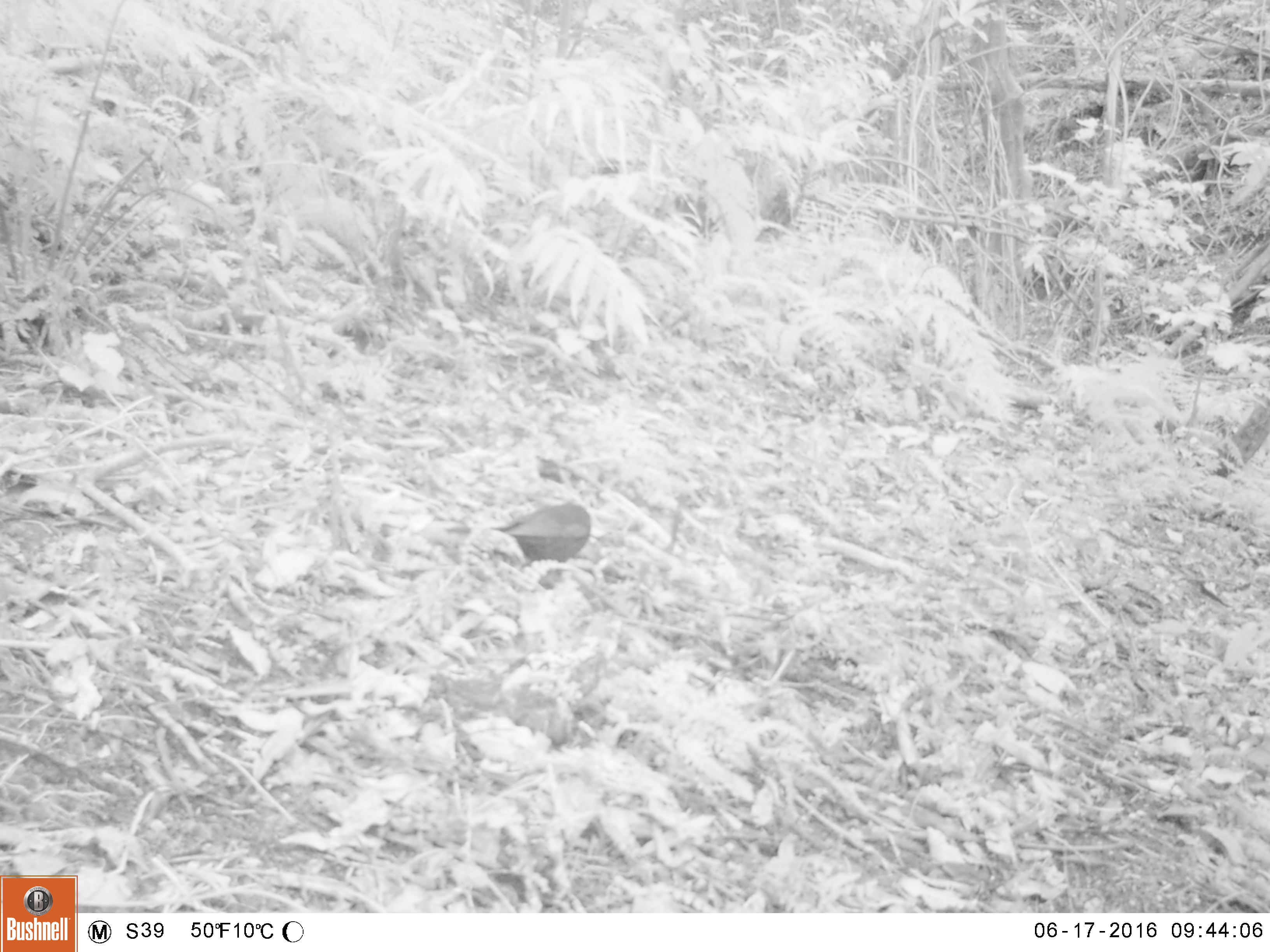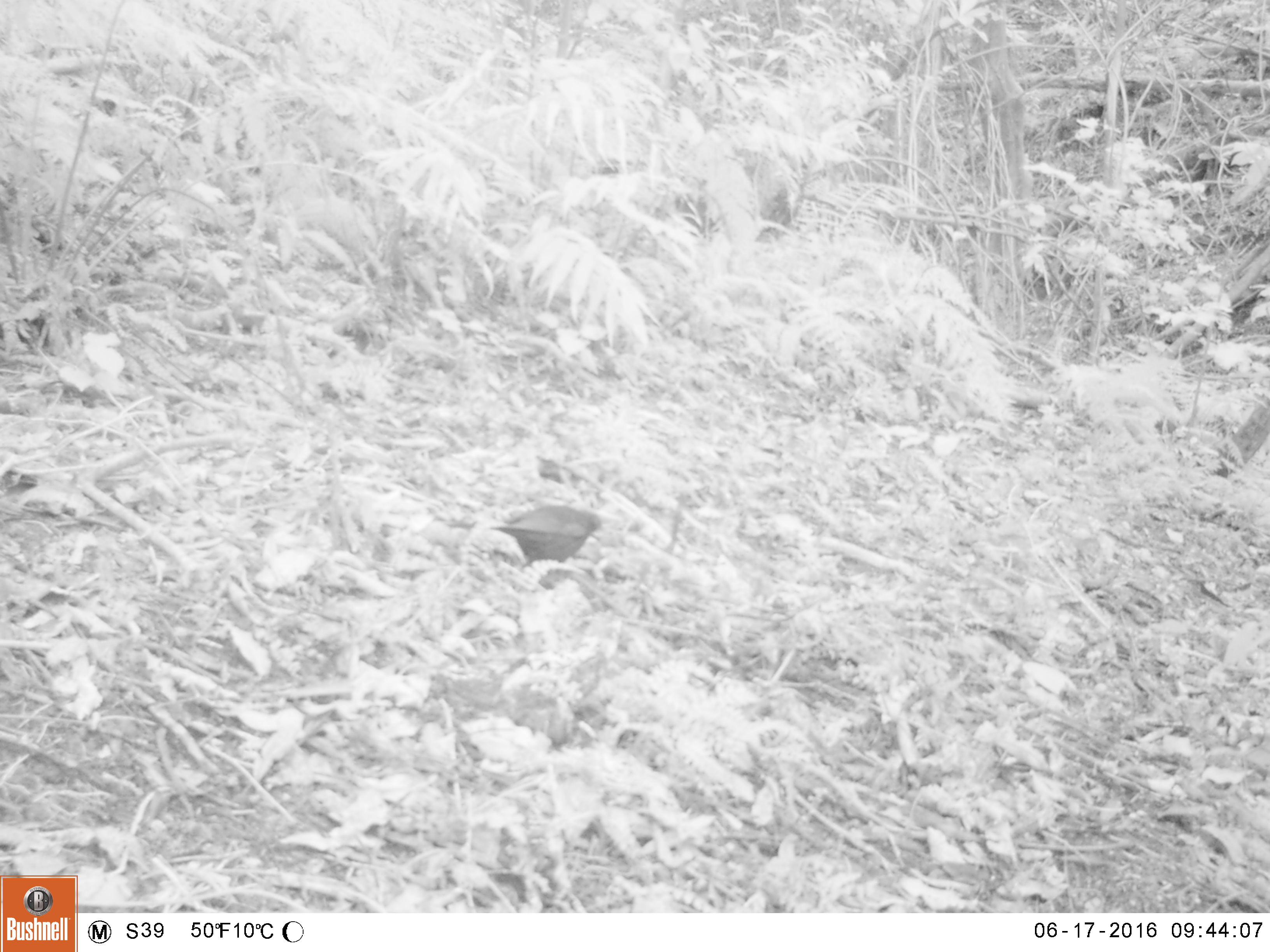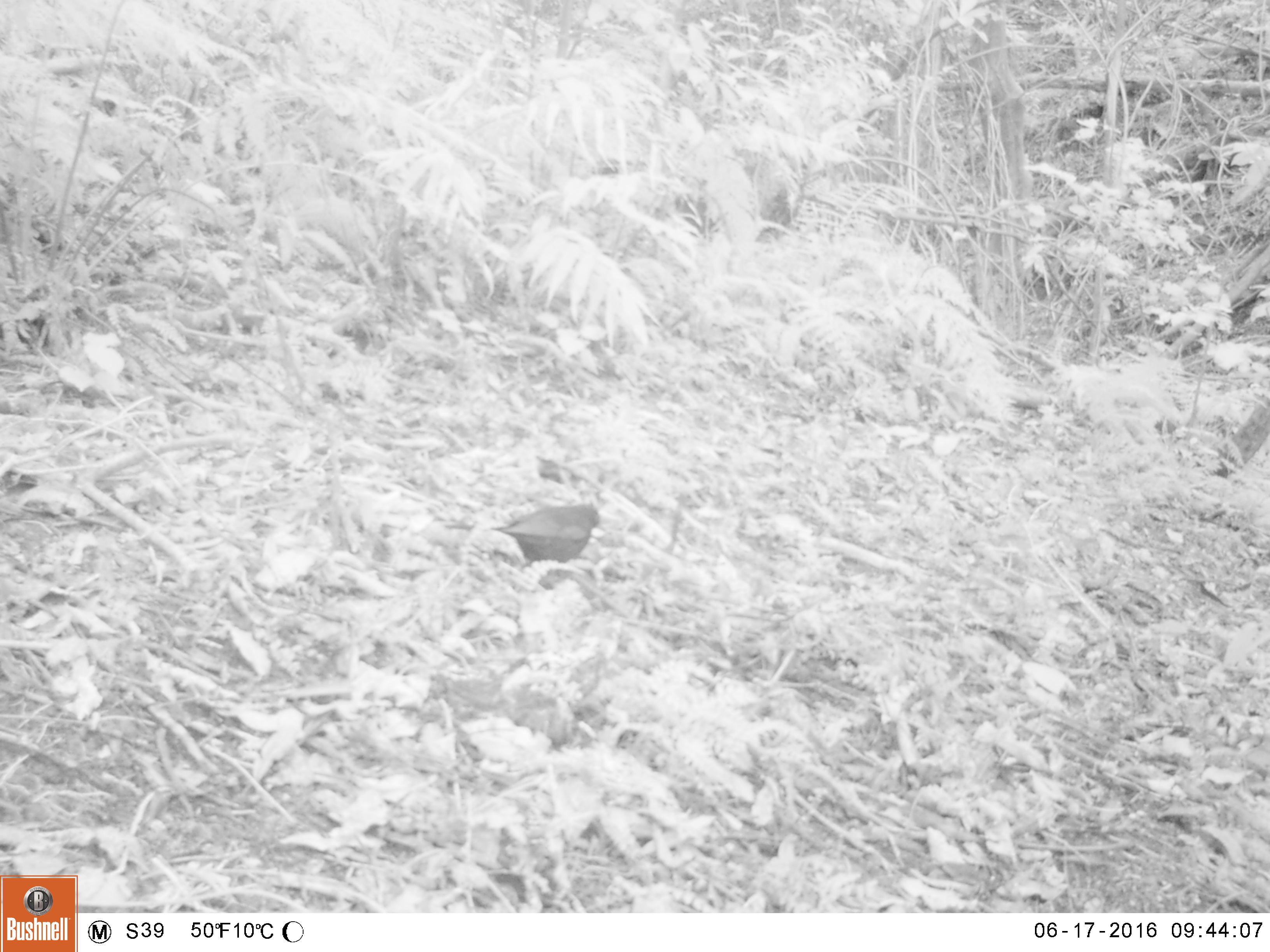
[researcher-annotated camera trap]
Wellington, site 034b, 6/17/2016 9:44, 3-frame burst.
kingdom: Animalia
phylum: Chordata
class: Aves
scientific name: Aves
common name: bird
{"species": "bird (Aves)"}